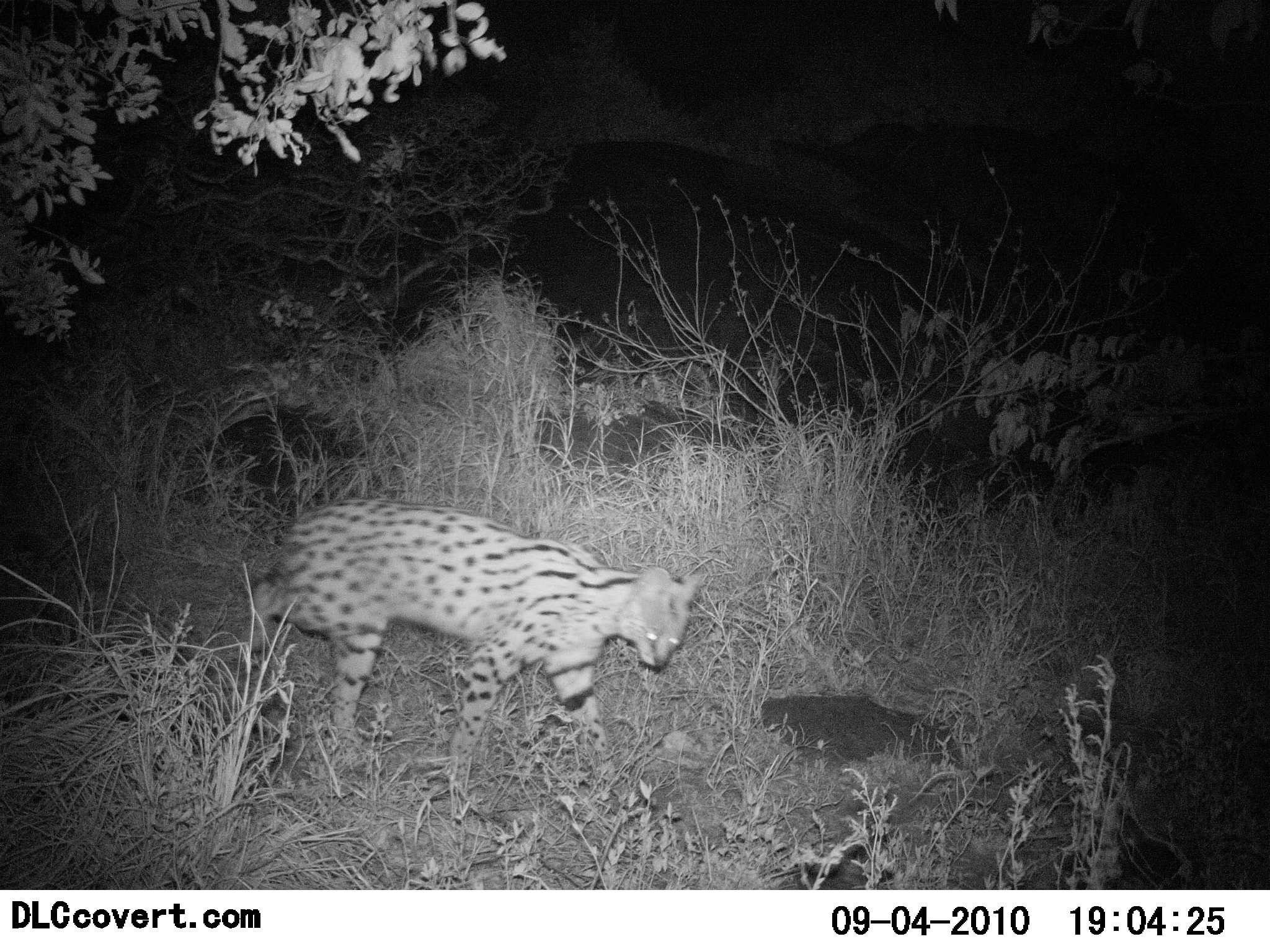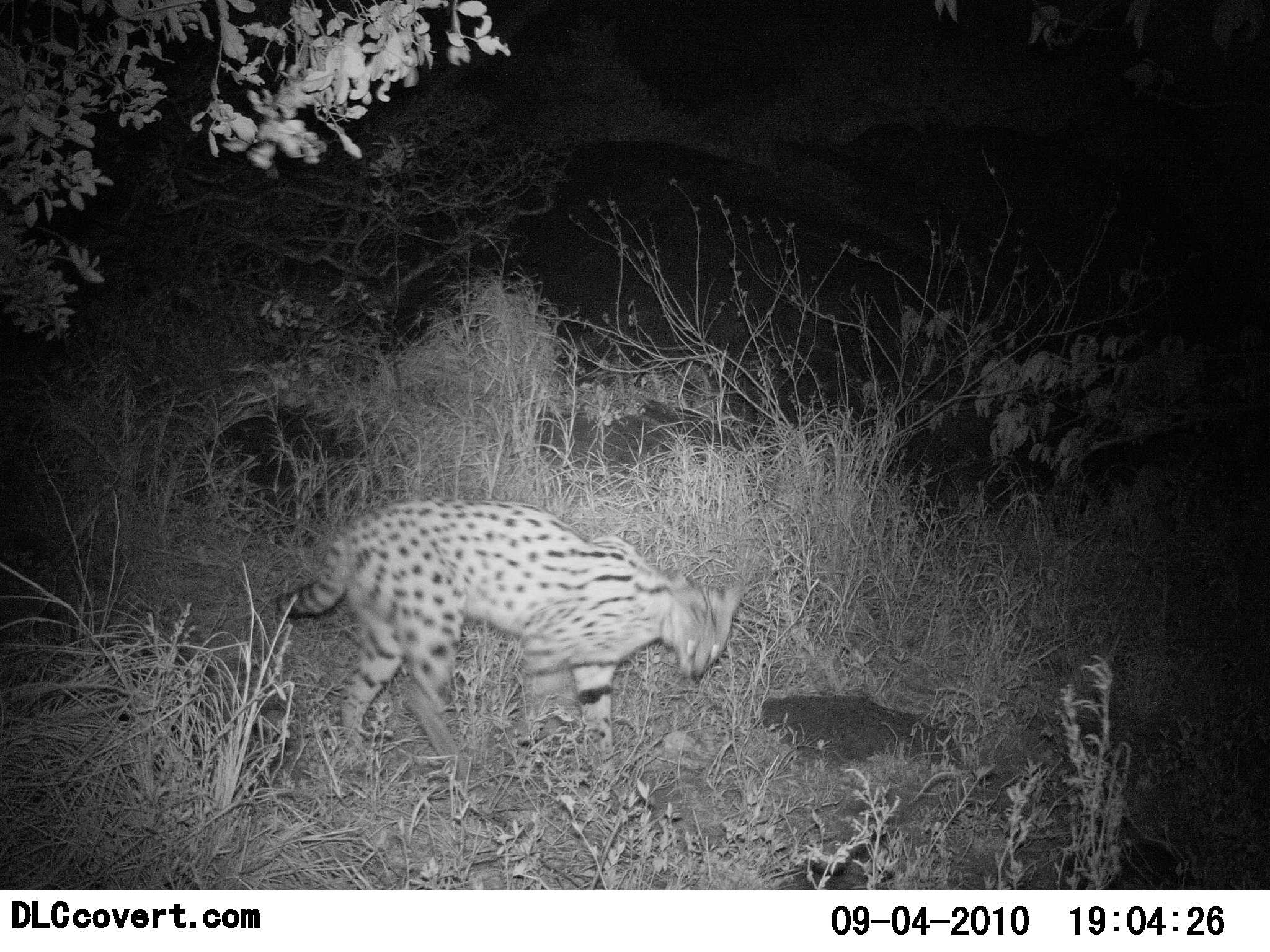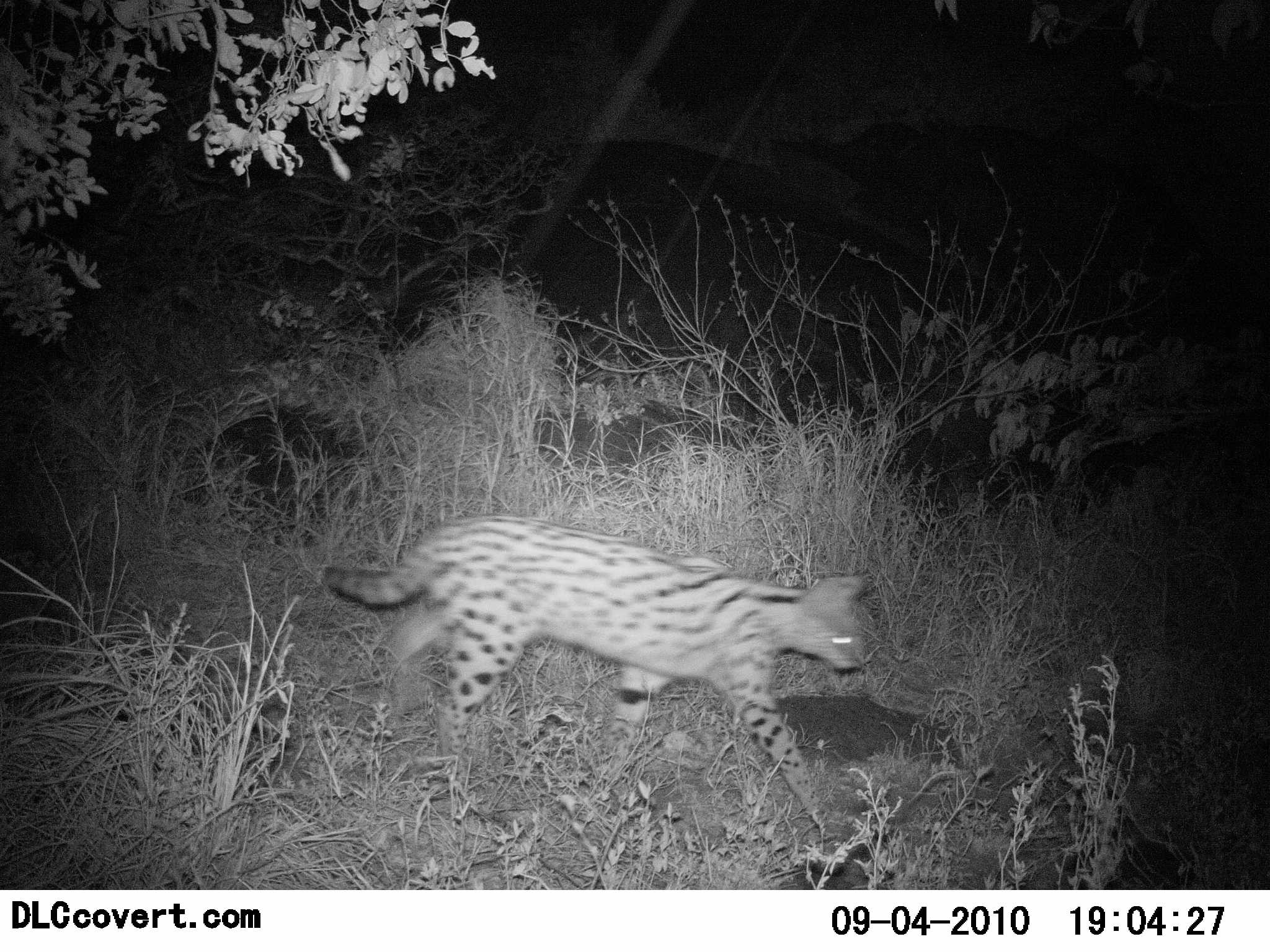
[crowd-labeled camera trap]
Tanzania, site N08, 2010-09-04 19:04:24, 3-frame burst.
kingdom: Animalia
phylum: Chordata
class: Mammalia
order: Carnivora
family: Felidae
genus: Leptailurus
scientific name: Leptailurus serval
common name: serval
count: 1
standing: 0%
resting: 0%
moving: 100%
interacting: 0%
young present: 0%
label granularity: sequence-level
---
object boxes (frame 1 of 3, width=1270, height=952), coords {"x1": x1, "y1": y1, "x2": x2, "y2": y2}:
animal: {"x1": 238, "y1": 496, "x2": 706, "y2": 788}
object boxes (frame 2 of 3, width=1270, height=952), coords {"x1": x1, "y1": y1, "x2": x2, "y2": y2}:
animal: {"x1": 271, "y1": 497, "x2": 745, "y2": 793}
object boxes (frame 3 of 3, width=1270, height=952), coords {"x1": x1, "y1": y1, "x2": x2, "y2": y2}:
animal: {"x1": 321, "y1": 512, "x2": 867, "y2": 842}